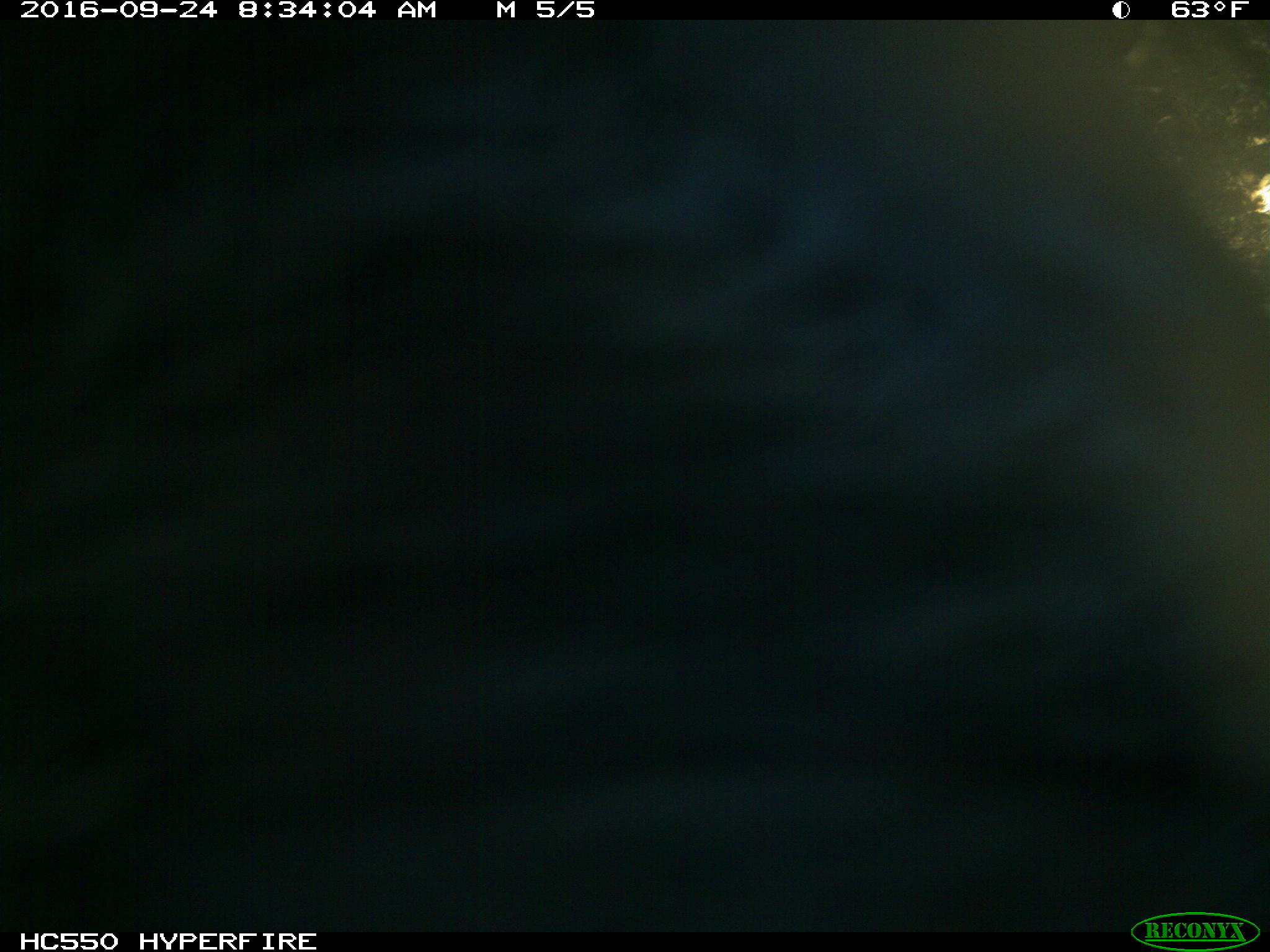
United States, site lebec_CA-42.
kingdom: Animalia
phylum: Chordata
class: Mammalia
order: Artiodactyla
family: Bovidae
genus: Bos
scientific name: Bos taurus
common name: domestic cow